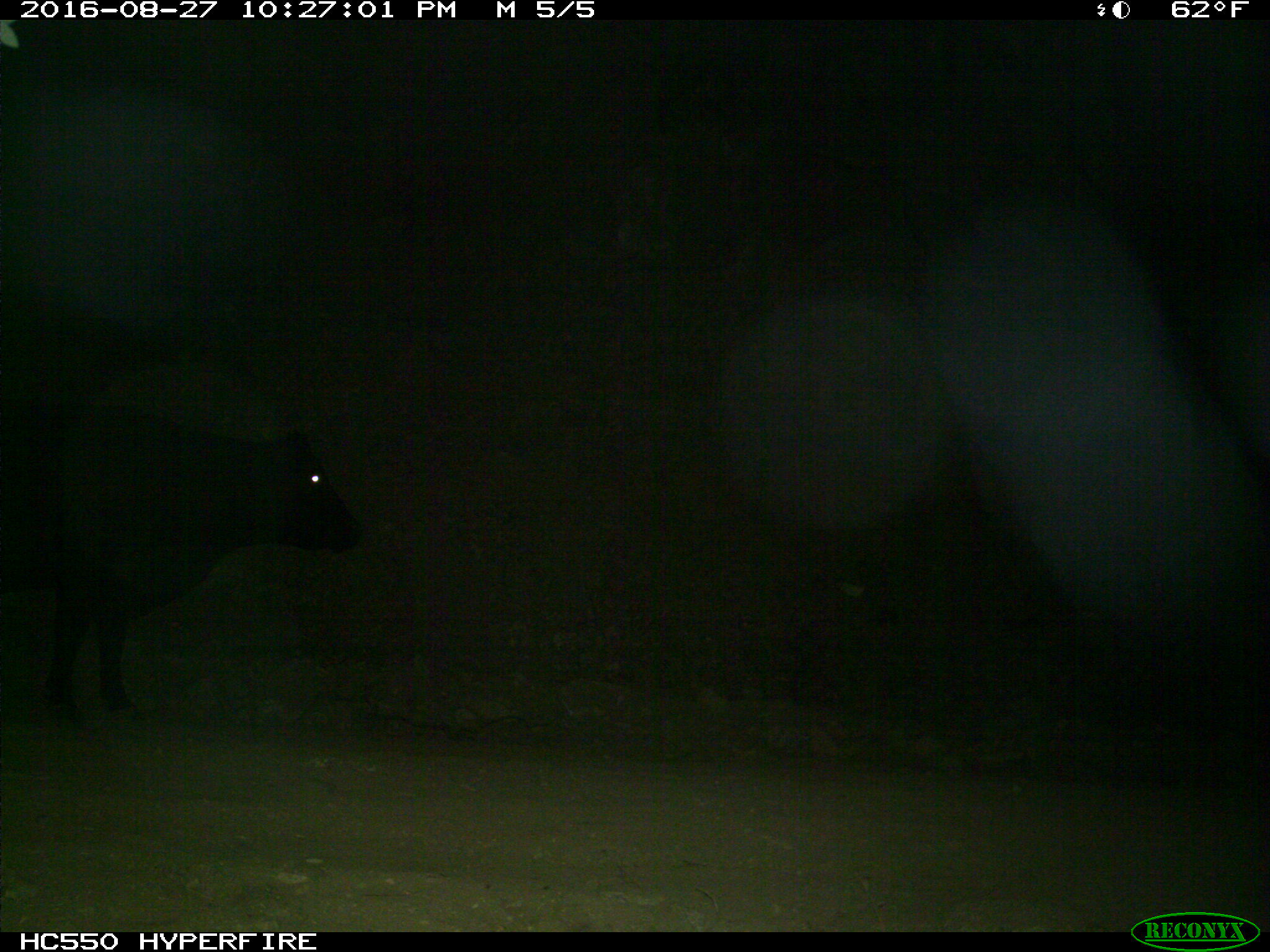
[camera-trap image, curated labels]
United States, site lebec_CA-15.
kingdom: Animalia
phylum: Chordata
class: Mammalia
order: Artiodactyla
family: Bovidae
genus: Bos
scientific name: Bos taurus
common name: domestic cow